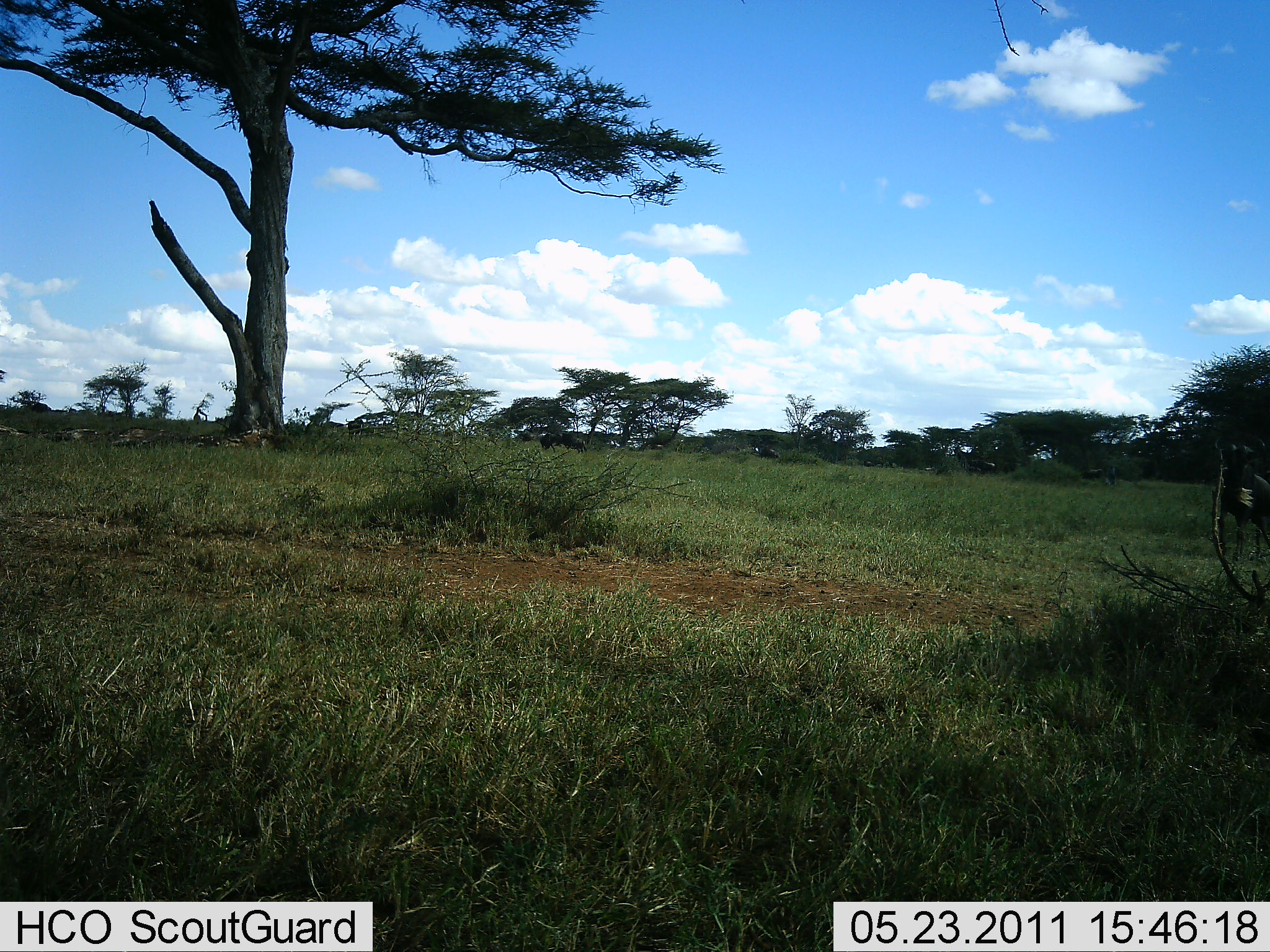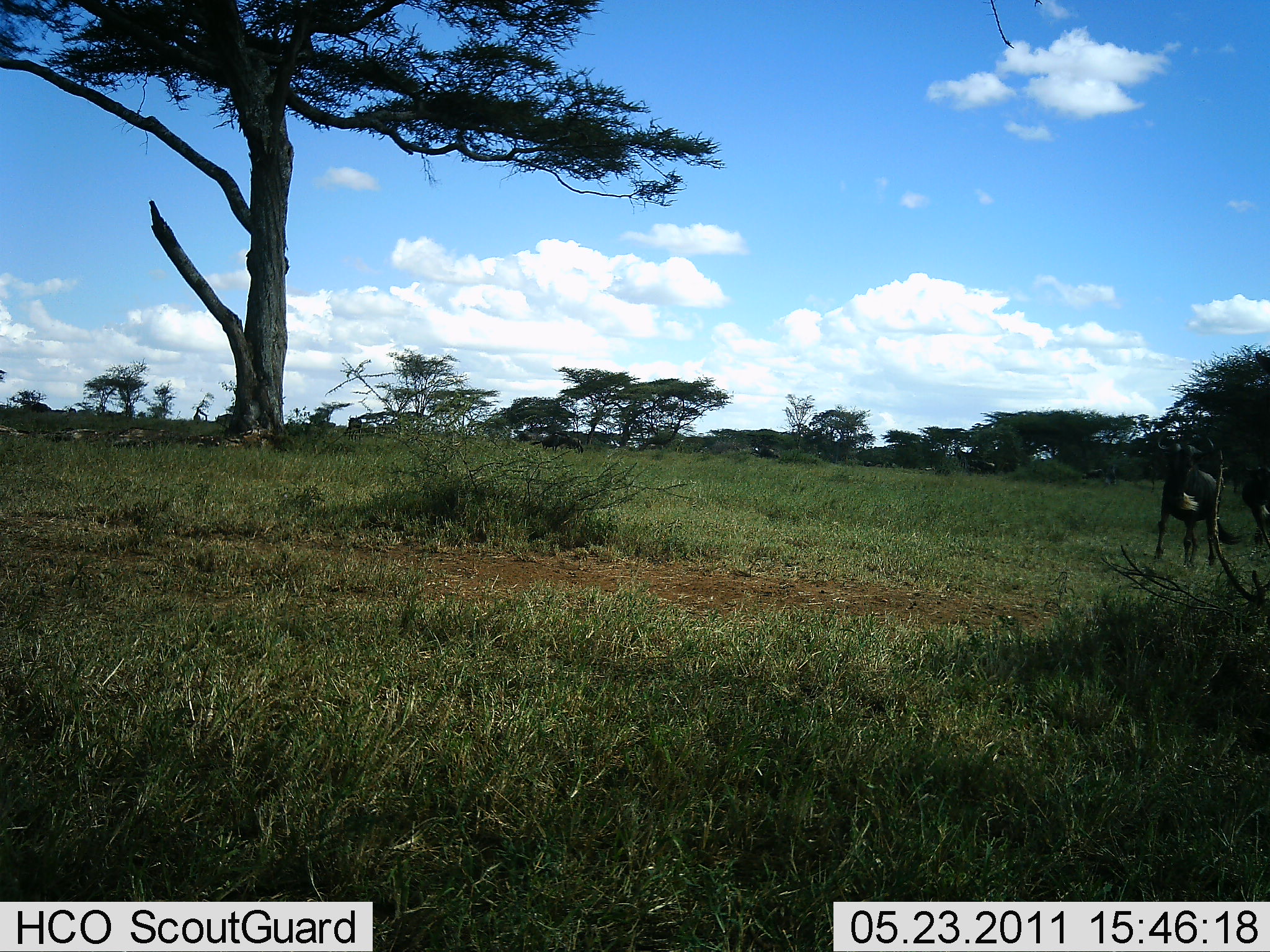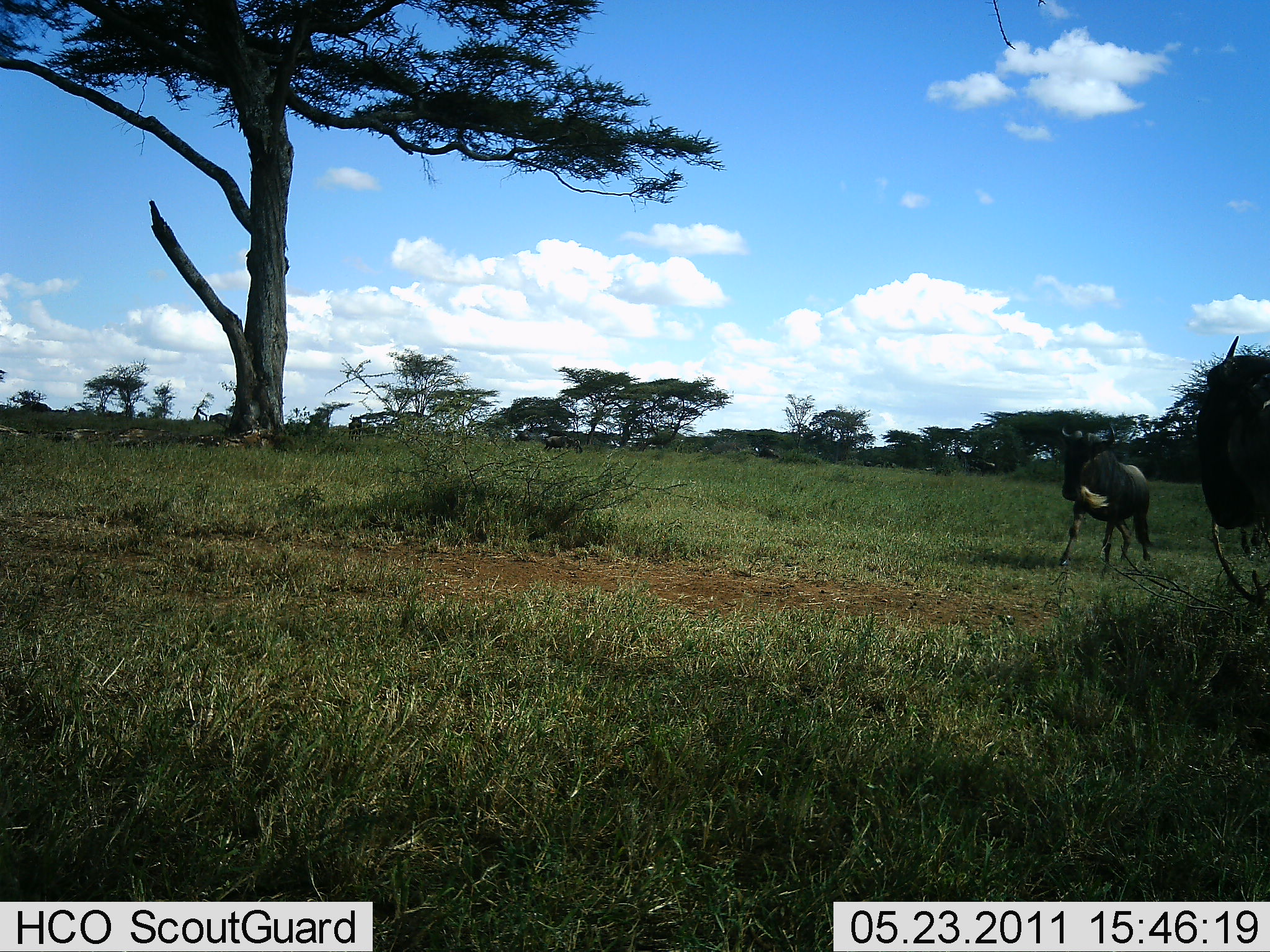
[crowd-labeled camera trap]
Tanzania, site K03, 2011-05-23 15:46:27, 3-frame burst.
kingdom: Animalia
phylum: Chordata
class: Mammalia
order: Artiodactyla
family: Bovidae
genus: Connochaetes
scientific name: Connochaetes taurinus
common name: blue wildebeest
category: wildebeest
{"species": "wildebeest (blue wildebeest) (Connochaetes taurinus)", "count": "2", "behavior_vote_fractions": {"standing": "17%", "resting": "8%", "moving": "92%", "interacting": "0%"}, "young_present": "17%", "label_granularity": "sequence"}